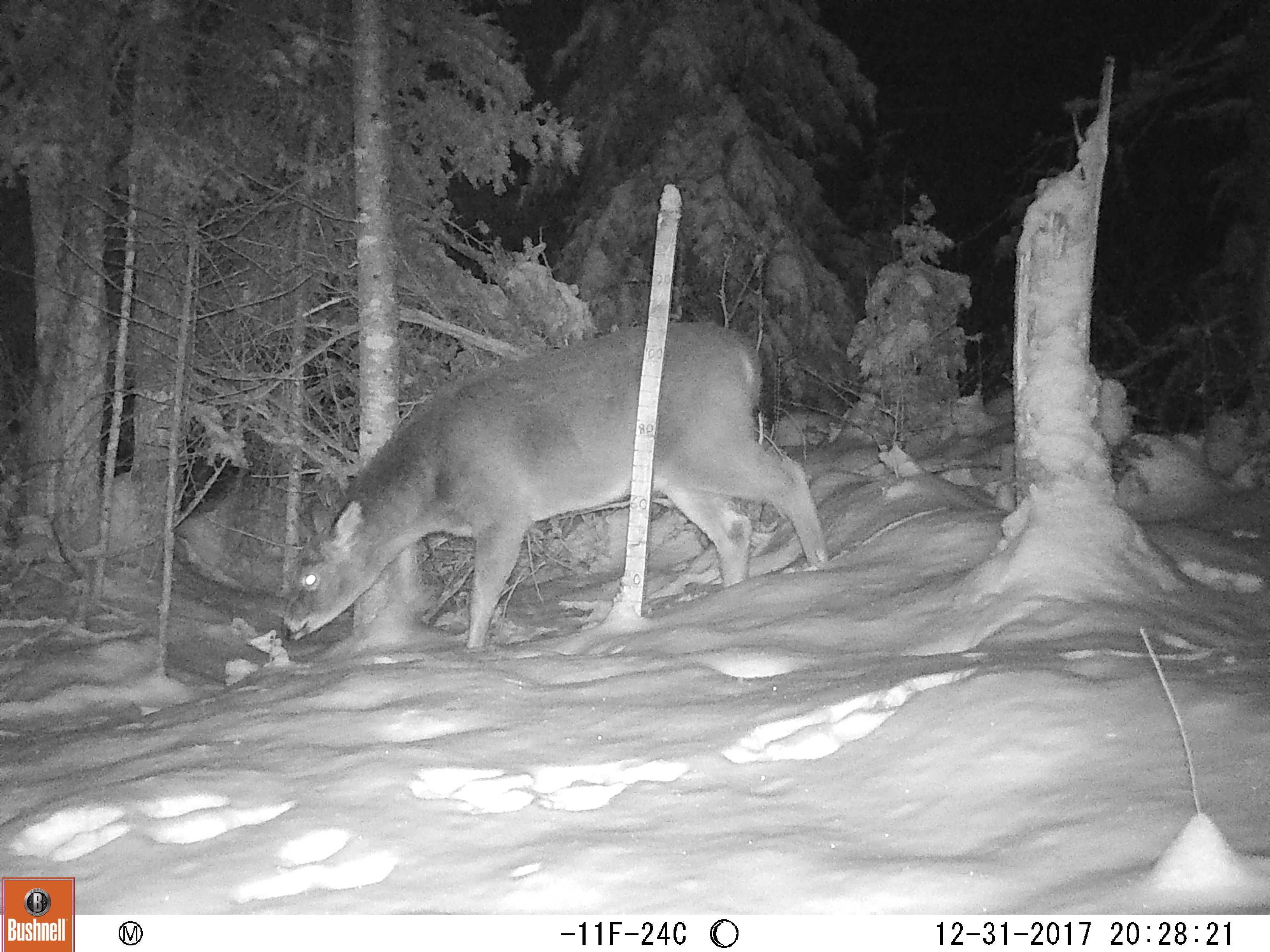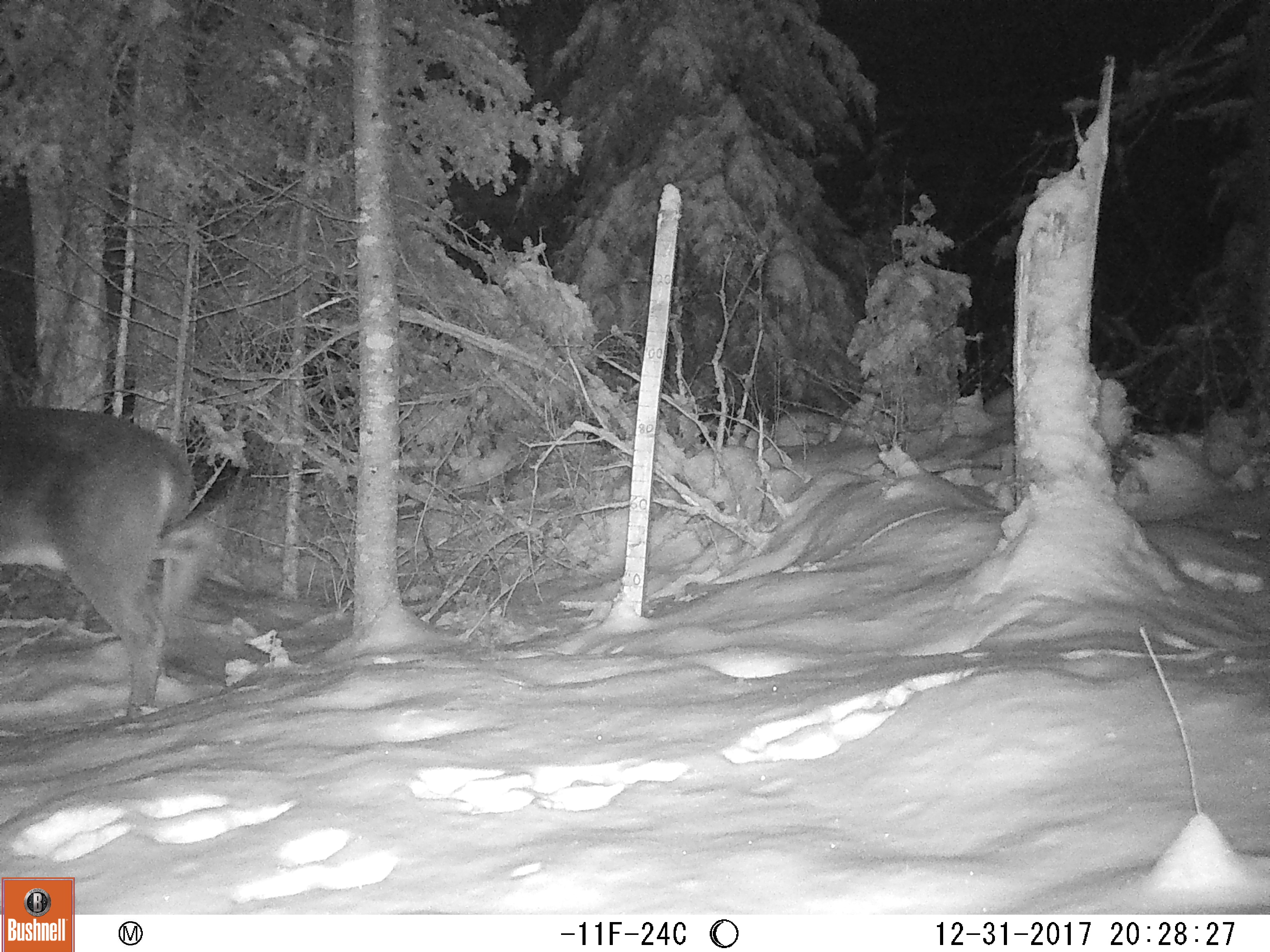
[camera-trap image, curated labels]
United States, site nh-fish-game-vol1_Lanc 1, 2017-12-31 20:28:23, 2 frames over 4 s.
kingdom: Animalia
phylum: Chordata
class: Mammalia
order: Artiodactyla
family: Cervidae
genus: Odocoileus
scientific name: Odocoileus virginianus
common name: white-tailed deer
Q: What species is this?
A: White-tailed deer (Odocoileus virginianus).